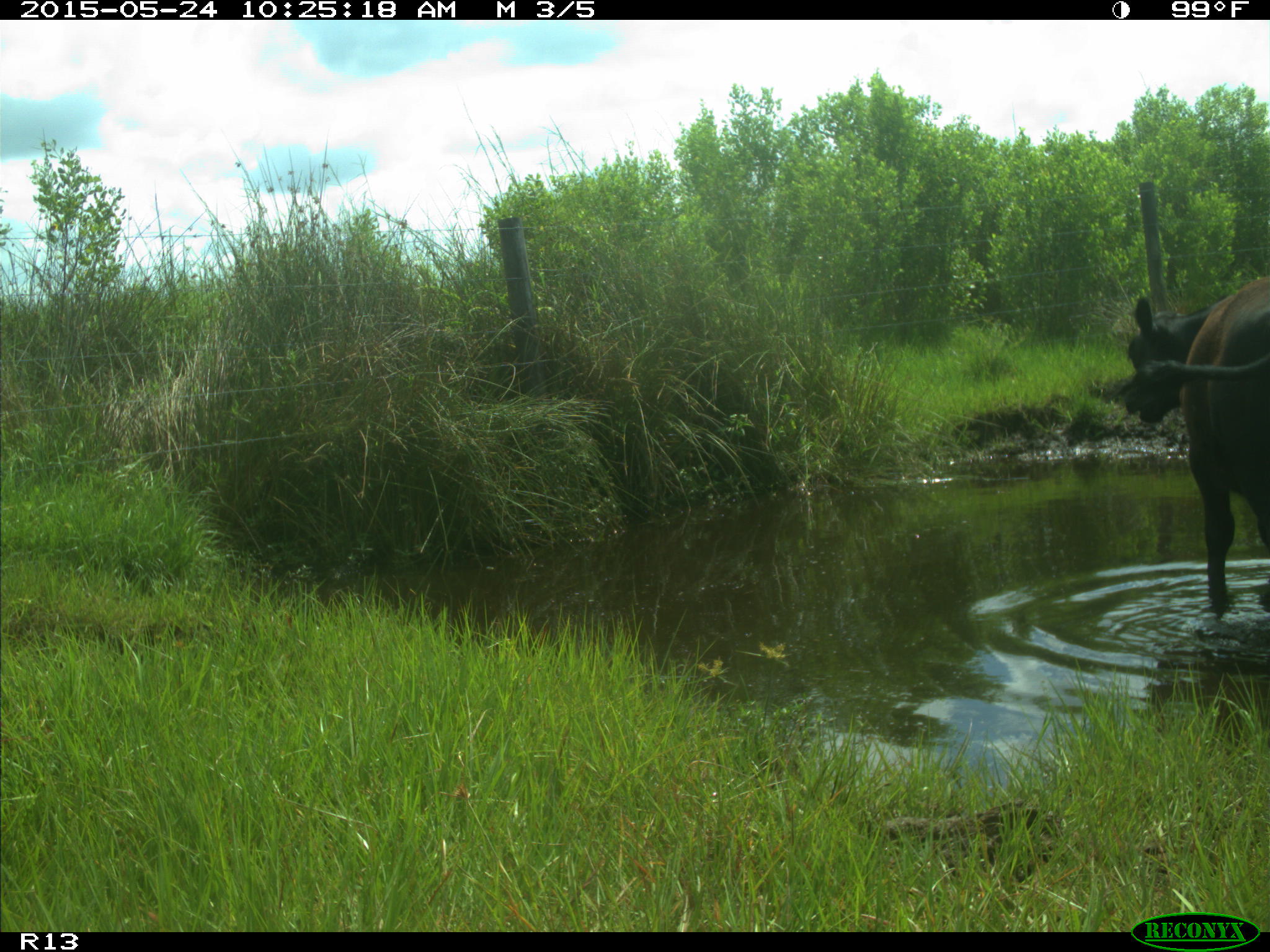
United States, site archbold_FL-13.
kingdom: Animalia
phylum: Chordata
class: Mammalia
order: Artiodactyla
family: Bovidae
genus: Bos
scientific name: Bos taurus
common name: domestic cow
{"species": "Bos taurus (domestic cow)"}